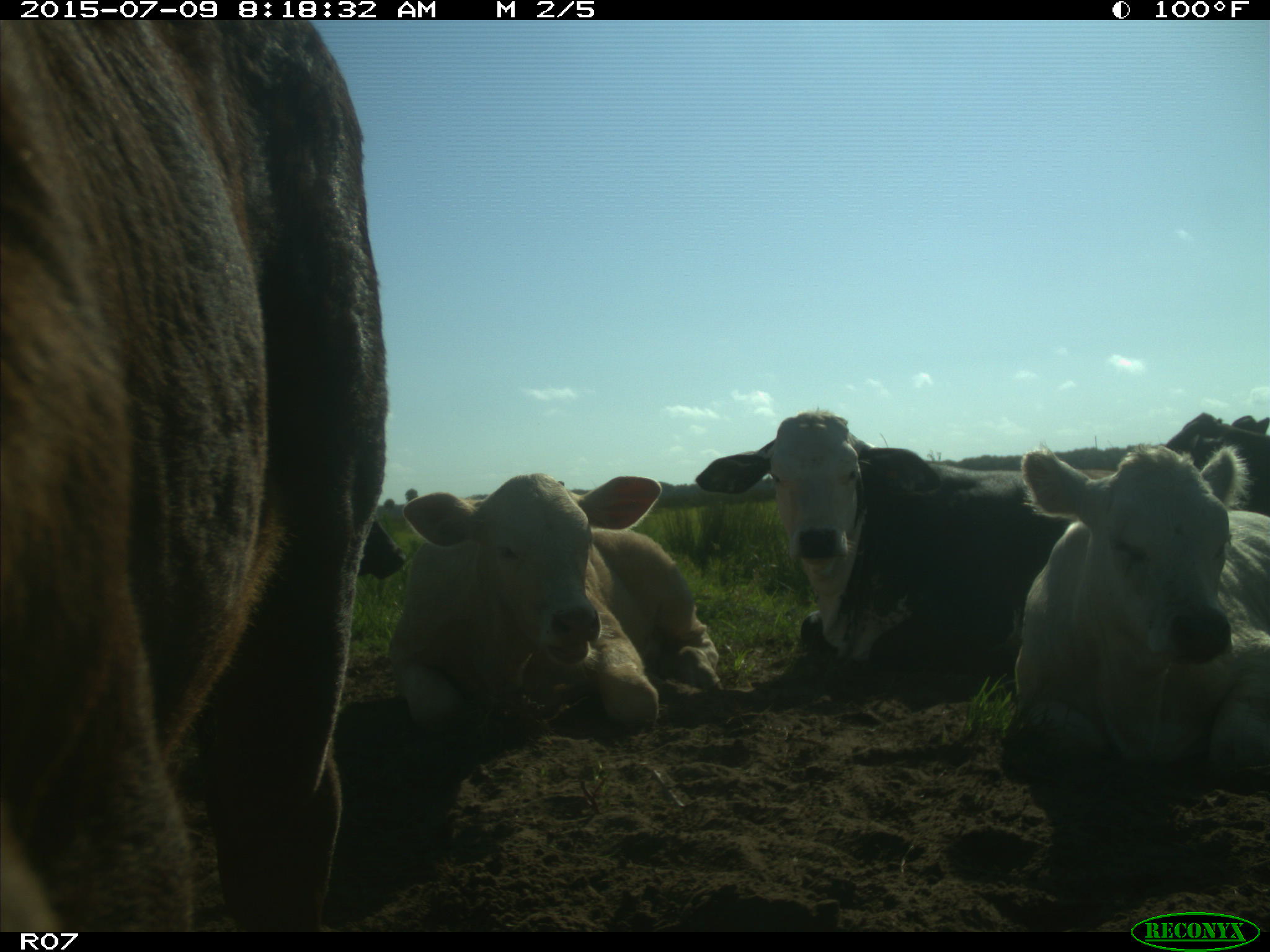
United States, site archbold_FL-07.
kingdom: Animalia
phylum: Chordata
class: Mammalia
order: Artiodactyla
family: Bovidae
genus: Bos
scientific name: Bos taurus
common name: domestic cow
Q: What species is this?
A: Bos taurus (domestic cow).